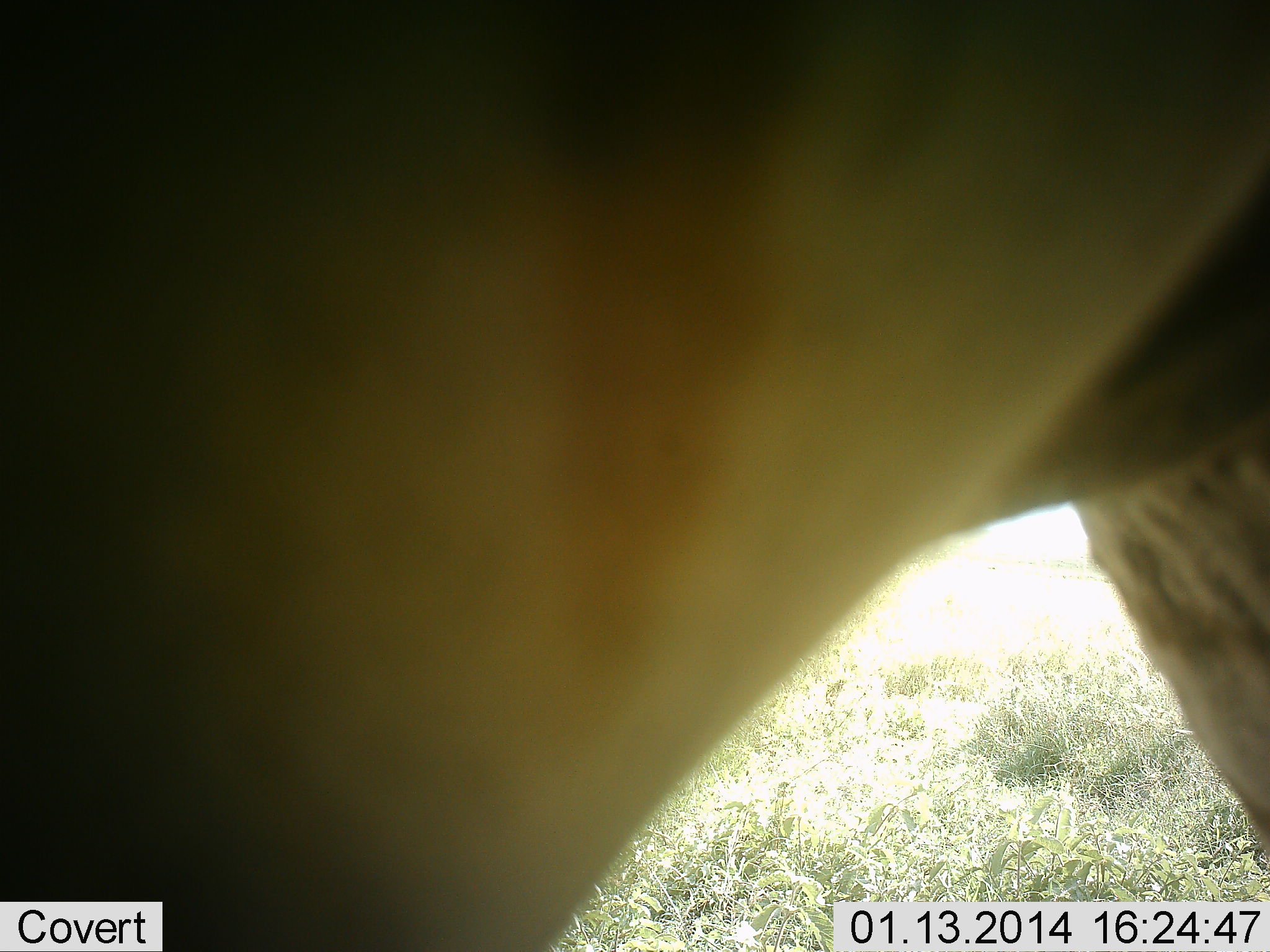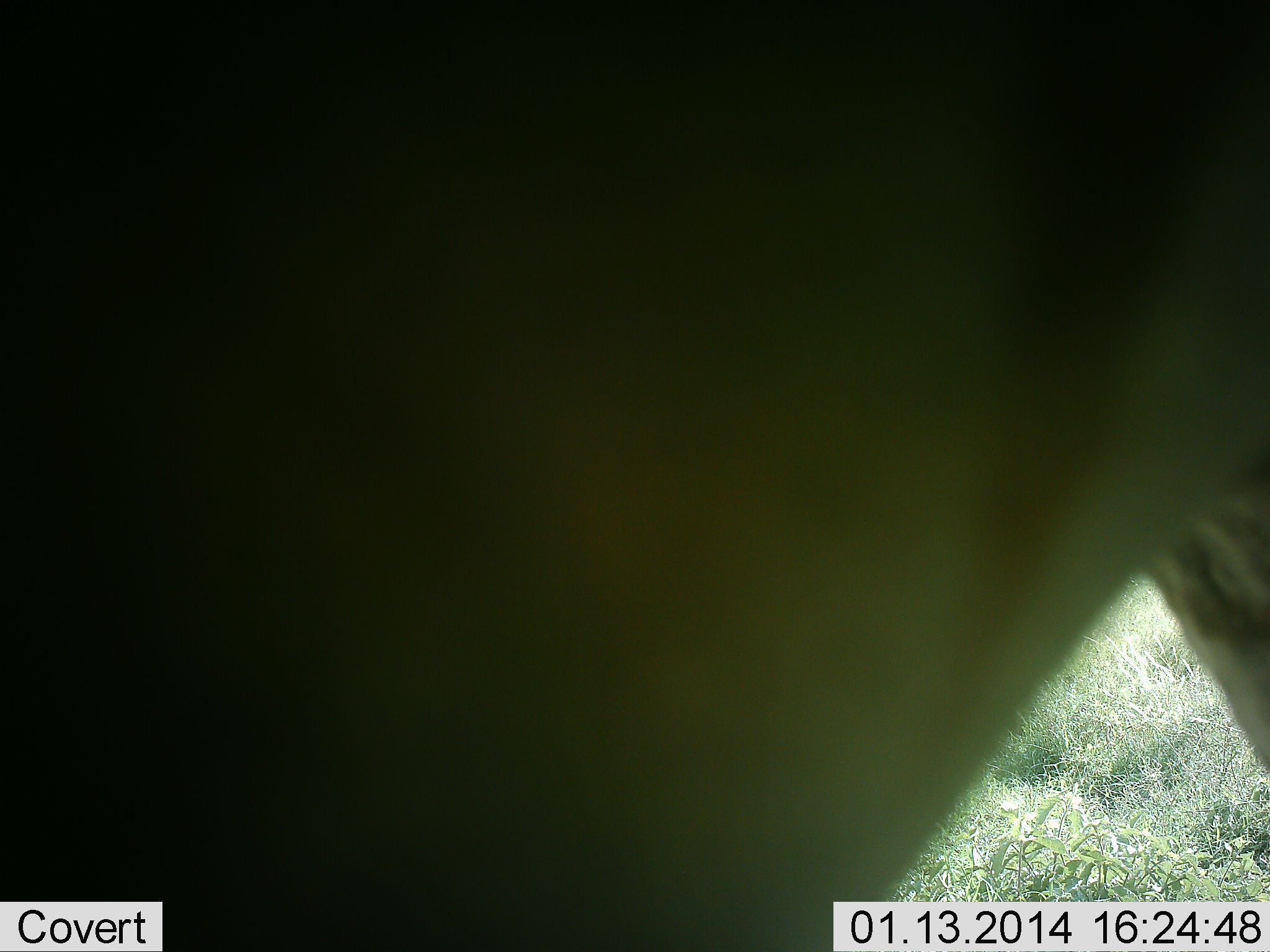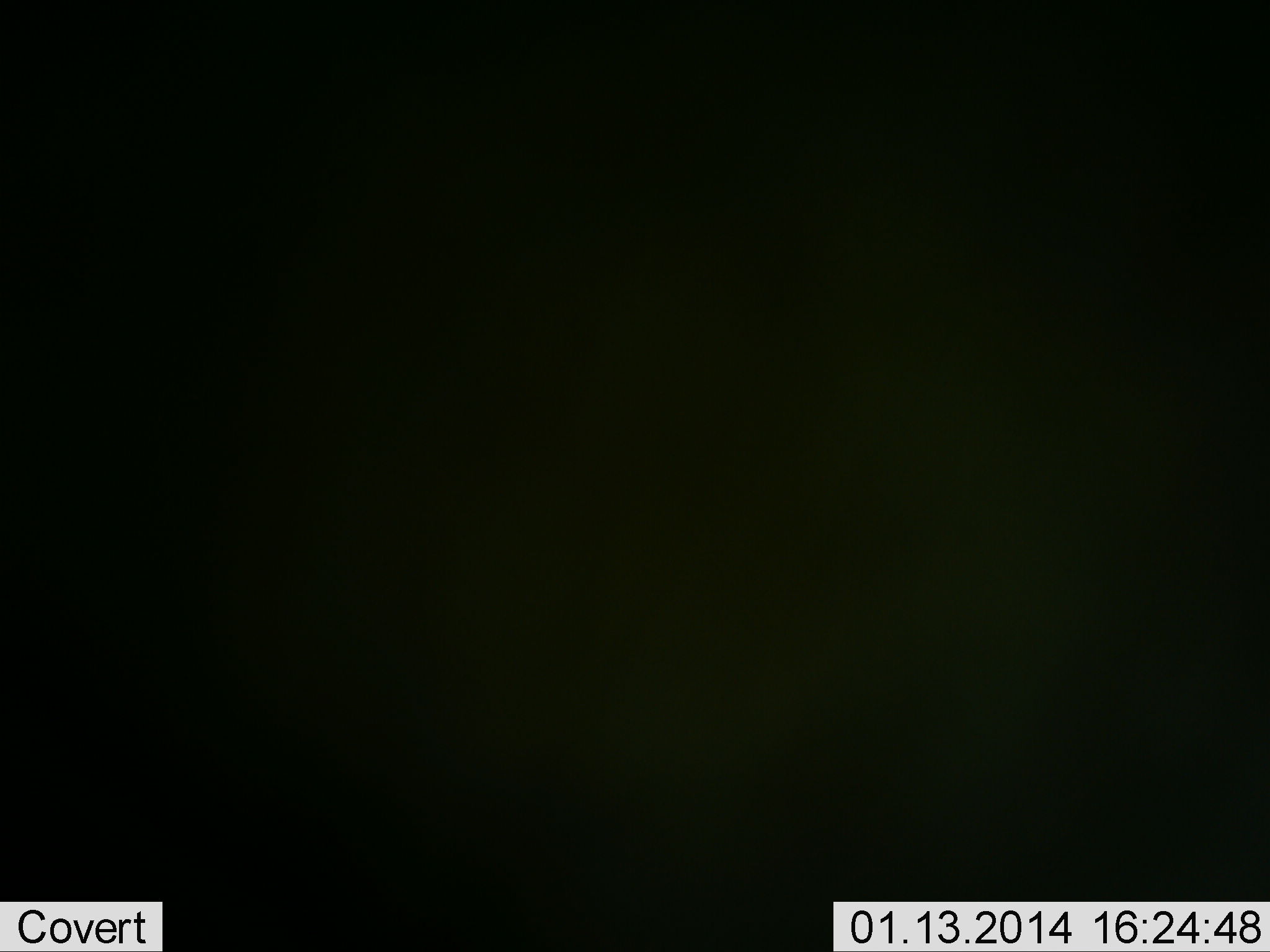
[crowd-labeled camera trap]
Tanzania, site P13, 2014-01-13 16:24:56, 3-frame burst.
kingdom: Animalia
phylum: Chordata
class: Mammalia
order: Perissodactyla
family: Equidae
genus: Equus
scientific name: Equus quagga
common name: plains zebra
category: zebra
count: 1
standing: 80%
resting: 0%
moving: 20%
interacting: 0%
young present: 0%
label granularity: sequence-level